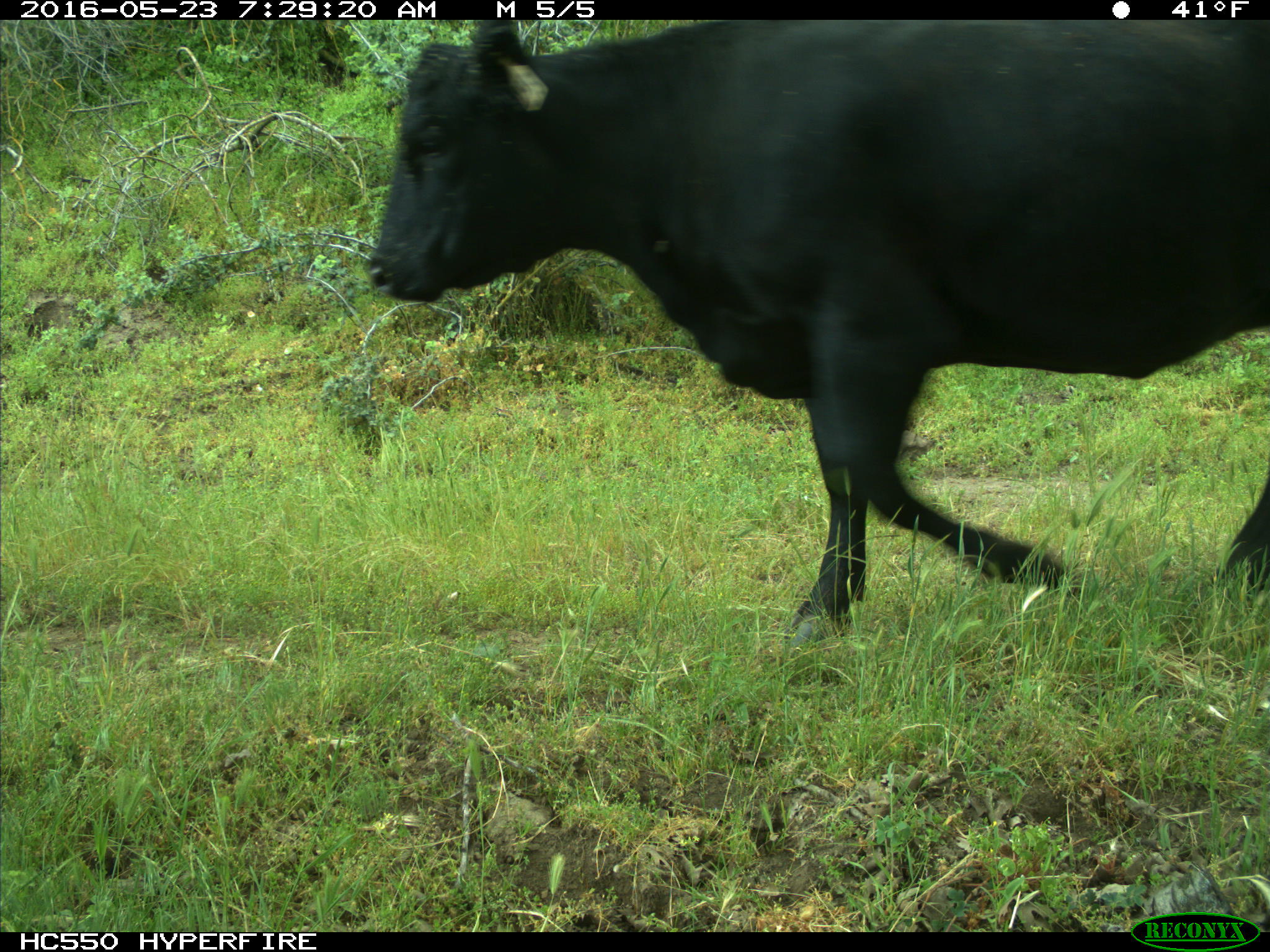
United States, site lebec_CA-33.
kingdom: Animalia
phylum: Chordata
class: Mammalia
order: Artiodactyla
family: Bovidae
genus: Bos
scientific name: Bos taurus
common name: domestic cow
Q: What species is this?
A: Bos taurus (domestic cow).